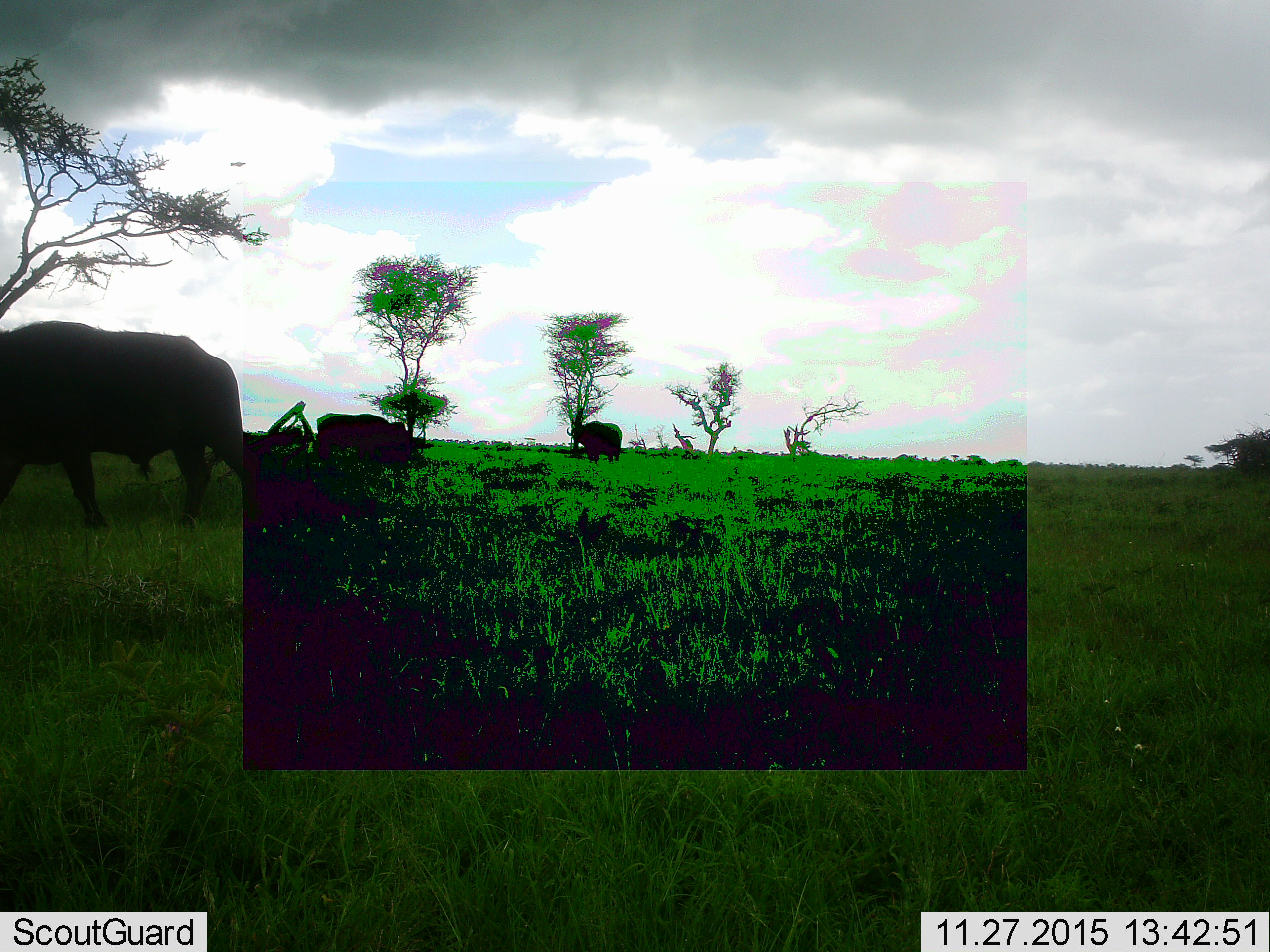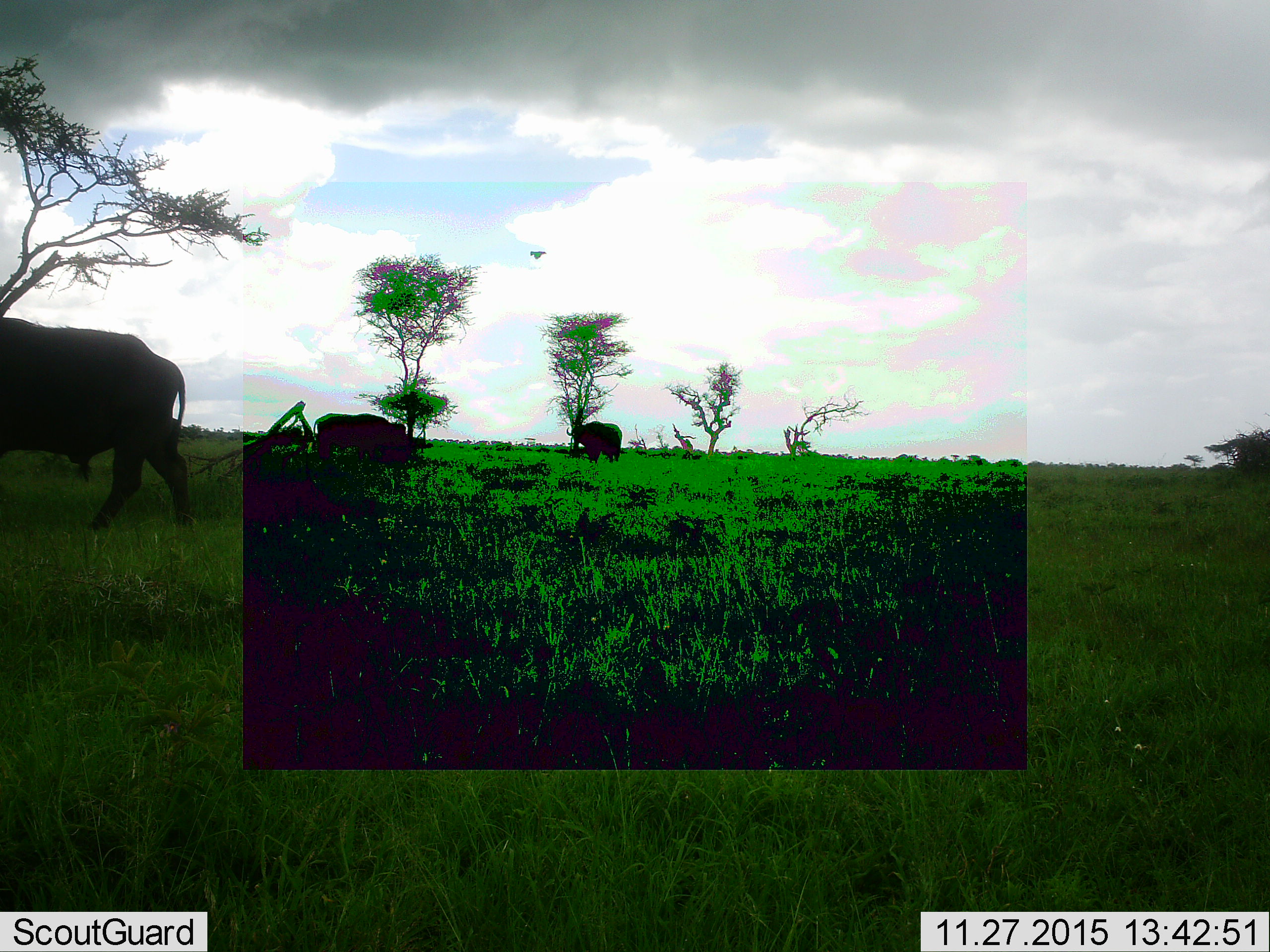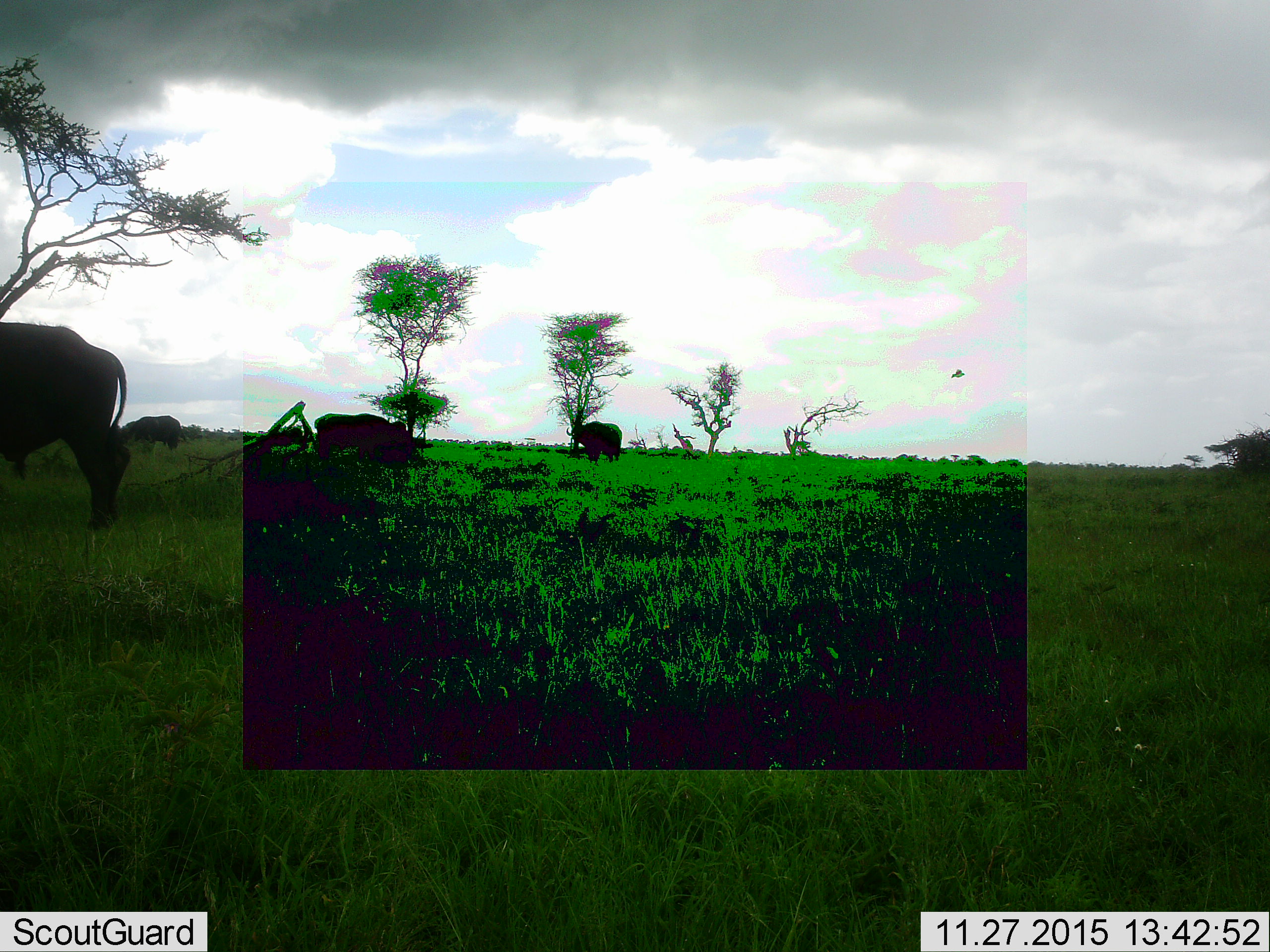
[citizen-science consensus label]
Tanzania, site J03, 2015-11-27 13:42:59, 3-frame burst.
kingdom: Animalia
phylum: Chordata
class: Mammalia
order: Artiodactyla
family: Bovidae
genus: Syncerus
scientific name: Syncerus caffer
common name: cape buffalo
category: buffalo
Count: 3.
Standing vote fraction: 62%.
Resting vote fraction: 0%.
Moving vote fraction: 50%.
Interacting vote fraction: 0%.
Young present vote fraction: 0%.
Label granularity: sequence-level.